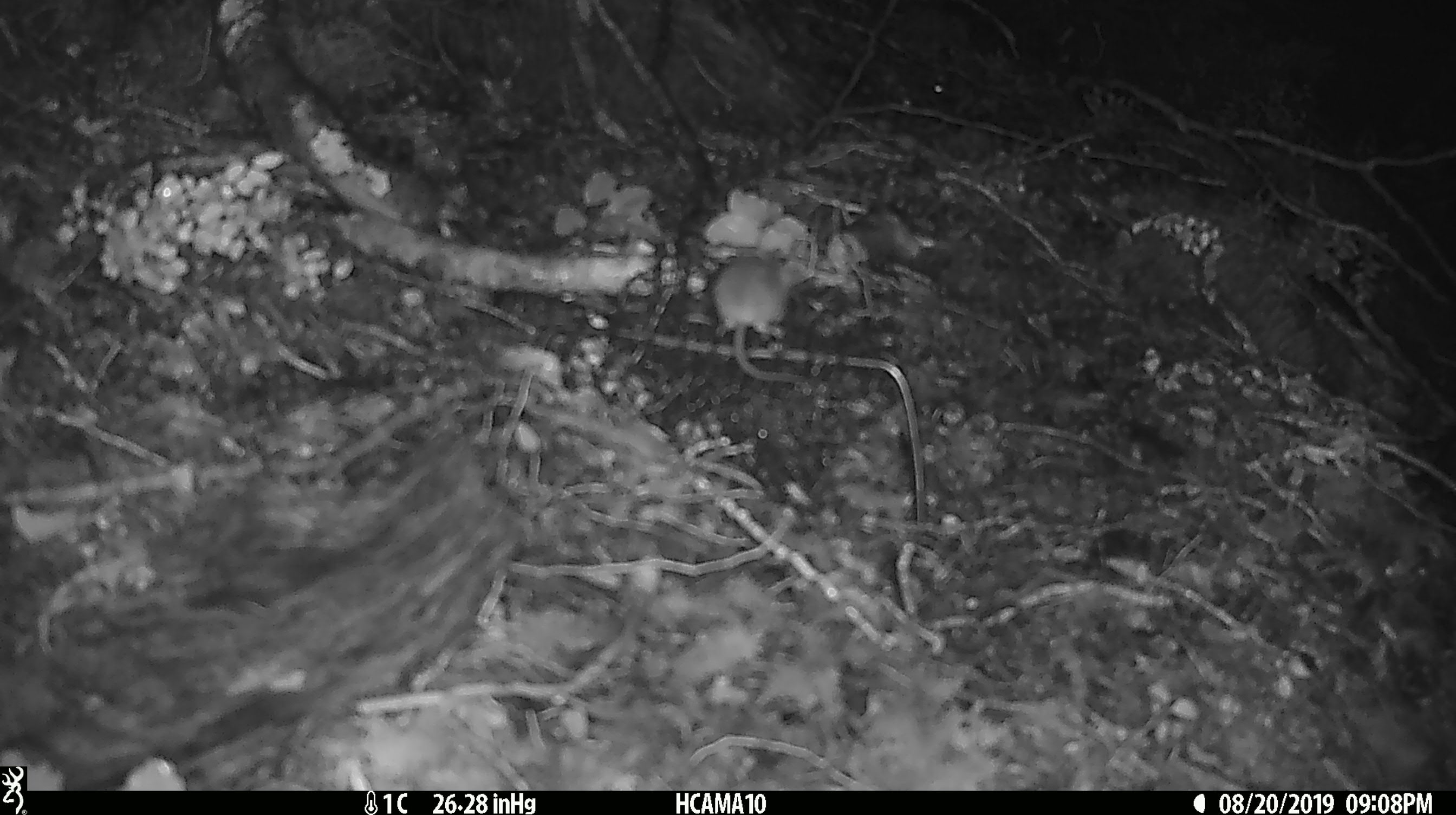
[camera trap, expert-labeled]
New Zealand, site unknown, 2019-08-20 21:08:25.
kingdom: Animalia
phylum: Chordata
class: Mammalia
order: Rodentia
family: Muridae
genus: Mus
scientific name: Mus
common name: mouse